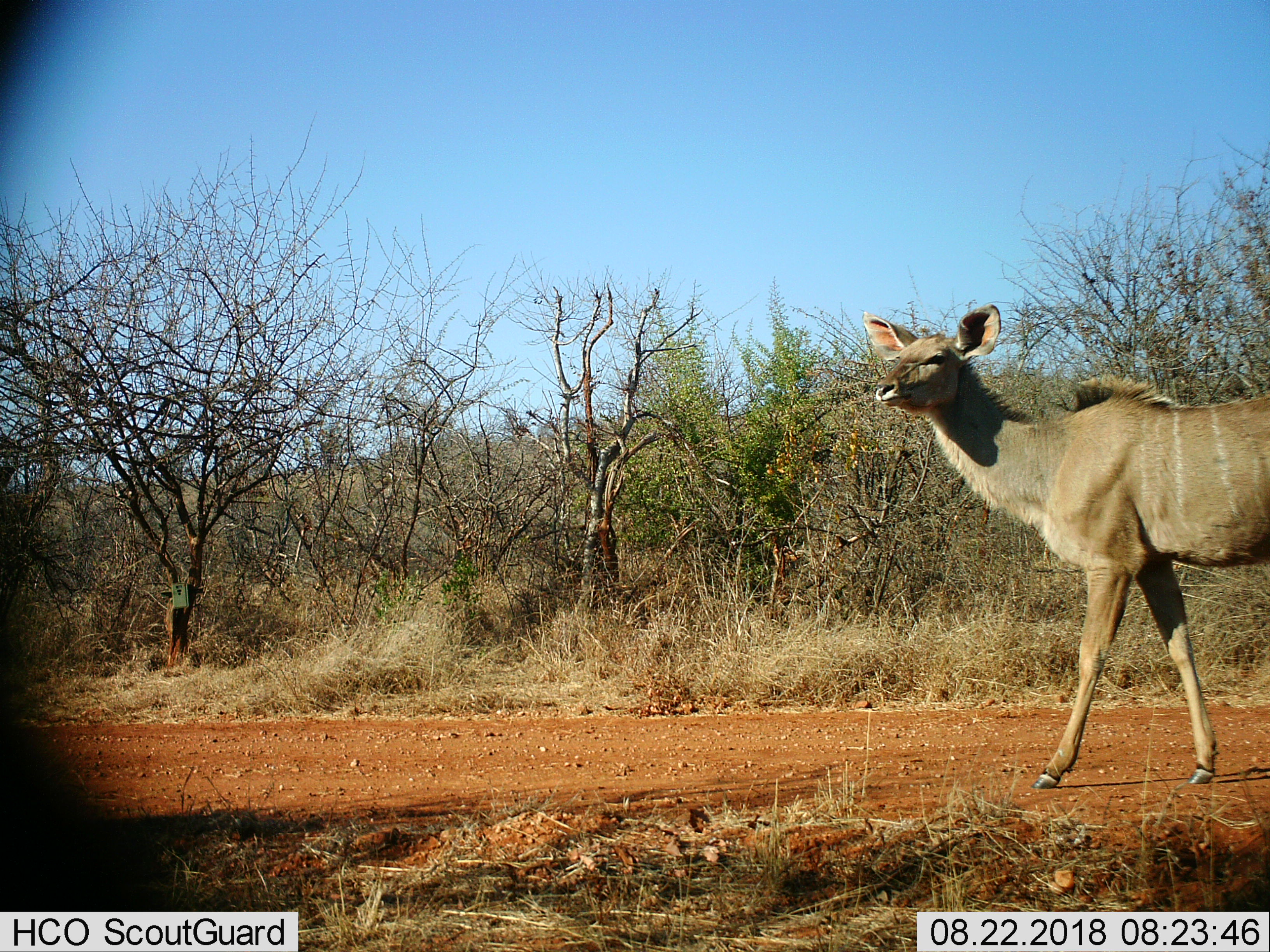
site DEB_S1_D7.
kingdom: Animalia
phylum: Chordata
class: Mammalia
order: Artiodactyla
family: Bovidae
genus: Tragelaphus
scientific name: Tragelaphus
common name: kudu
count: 1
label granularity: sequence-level